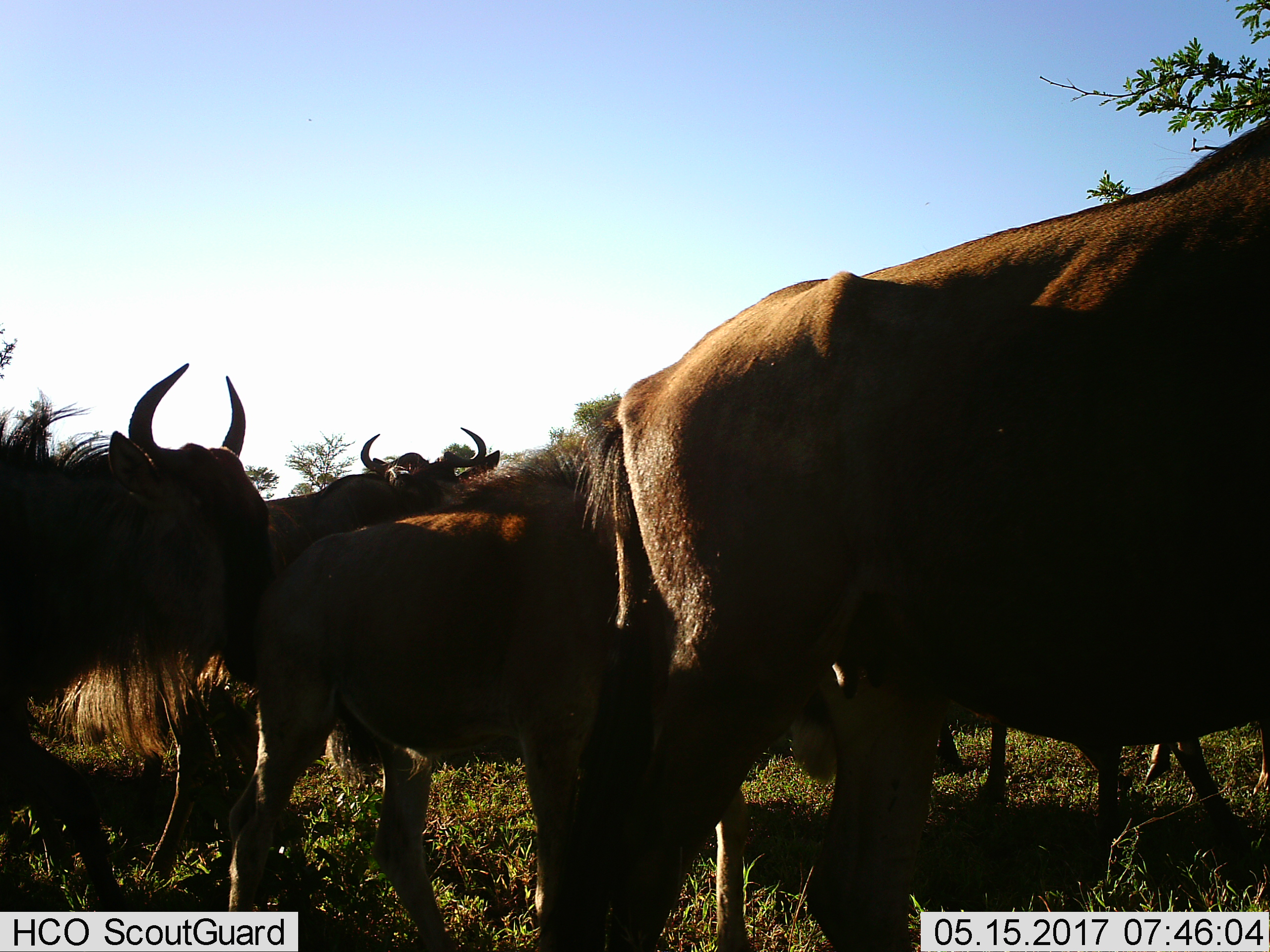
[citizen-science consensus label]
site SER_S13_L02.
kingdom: Animalia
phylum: Chordata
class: Mammalia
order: Artiodactyla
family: Bovidae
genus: Connochaetes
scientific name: Connochaetes taurinus taurinus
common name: blue wildebeest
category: wildebeestblue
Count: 5.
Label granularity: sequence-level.